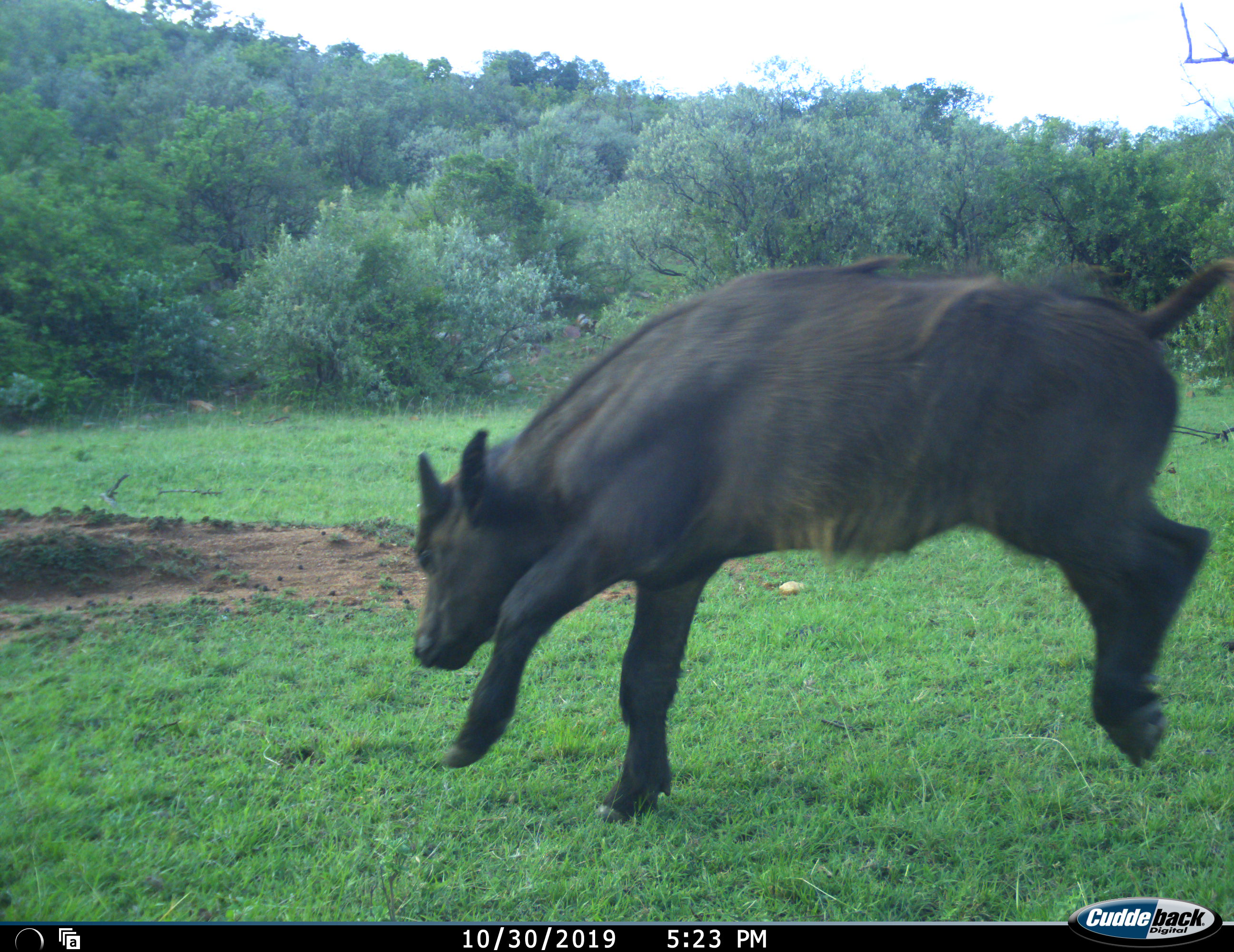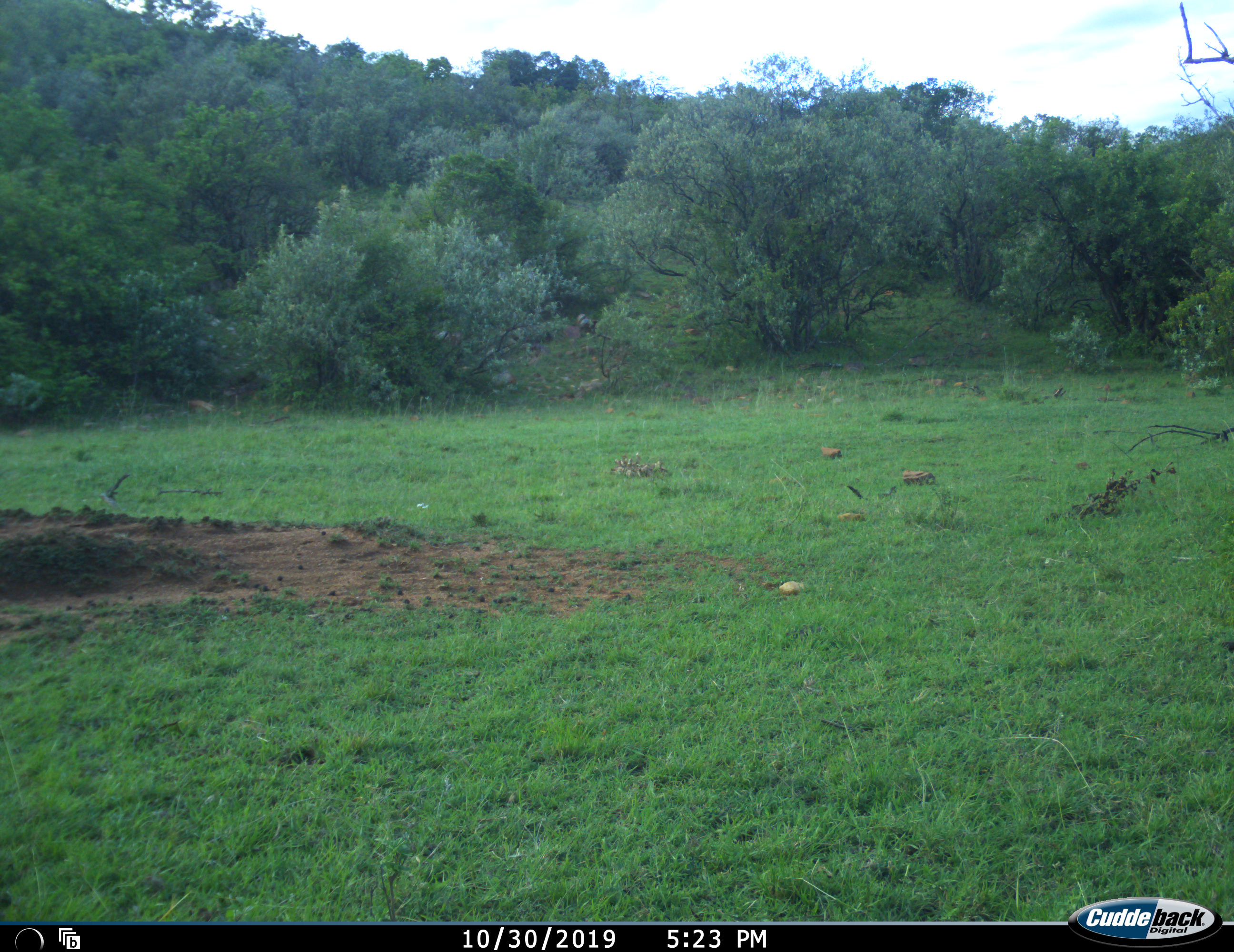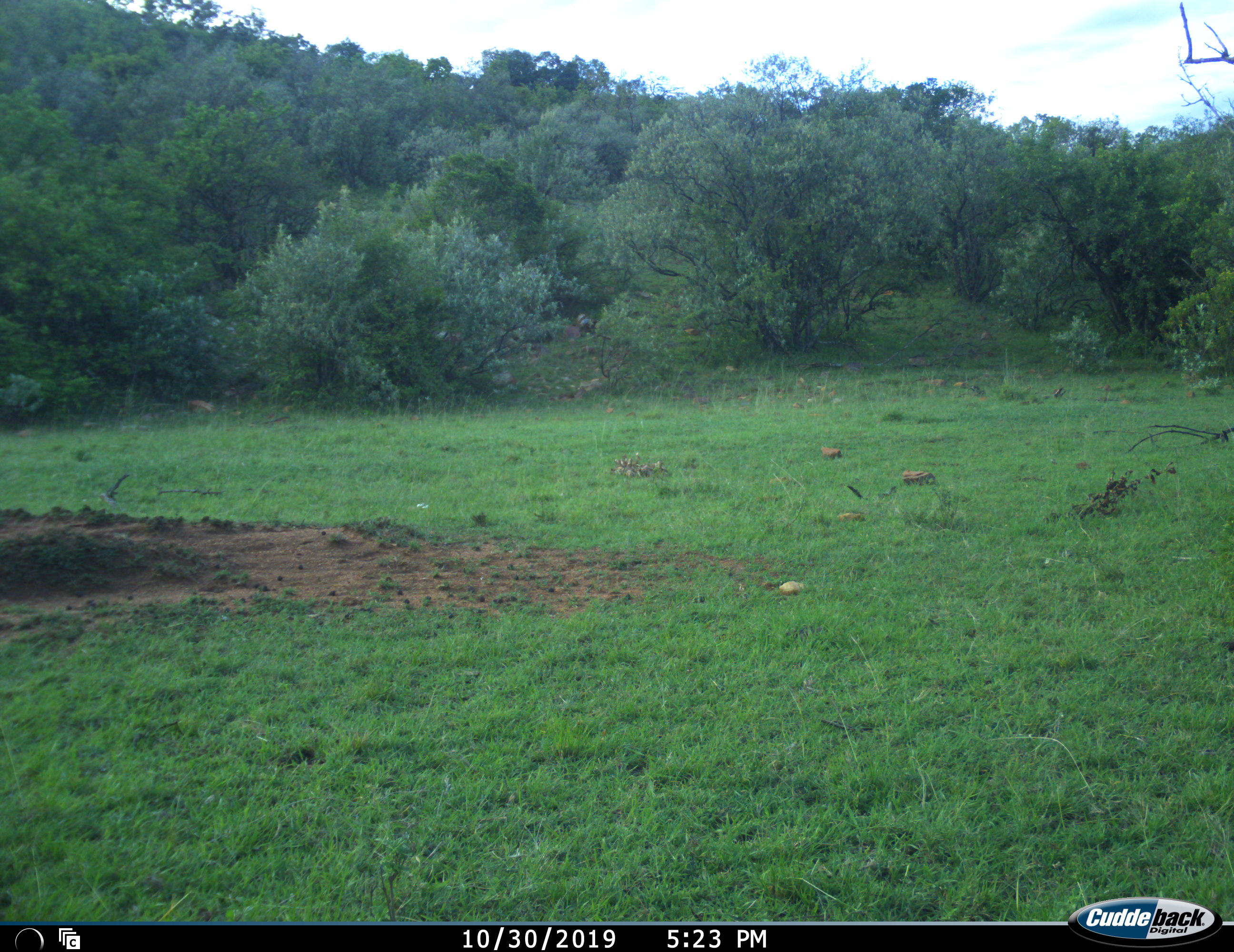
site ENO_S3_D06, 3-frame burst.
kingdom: Animalia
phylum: Chordata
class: Mammalia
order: Artiodactyla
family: Bovidae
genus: Syncerus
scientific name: Syncerus caffer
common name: african buffalo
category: buffalo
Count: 1.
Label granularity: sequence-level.